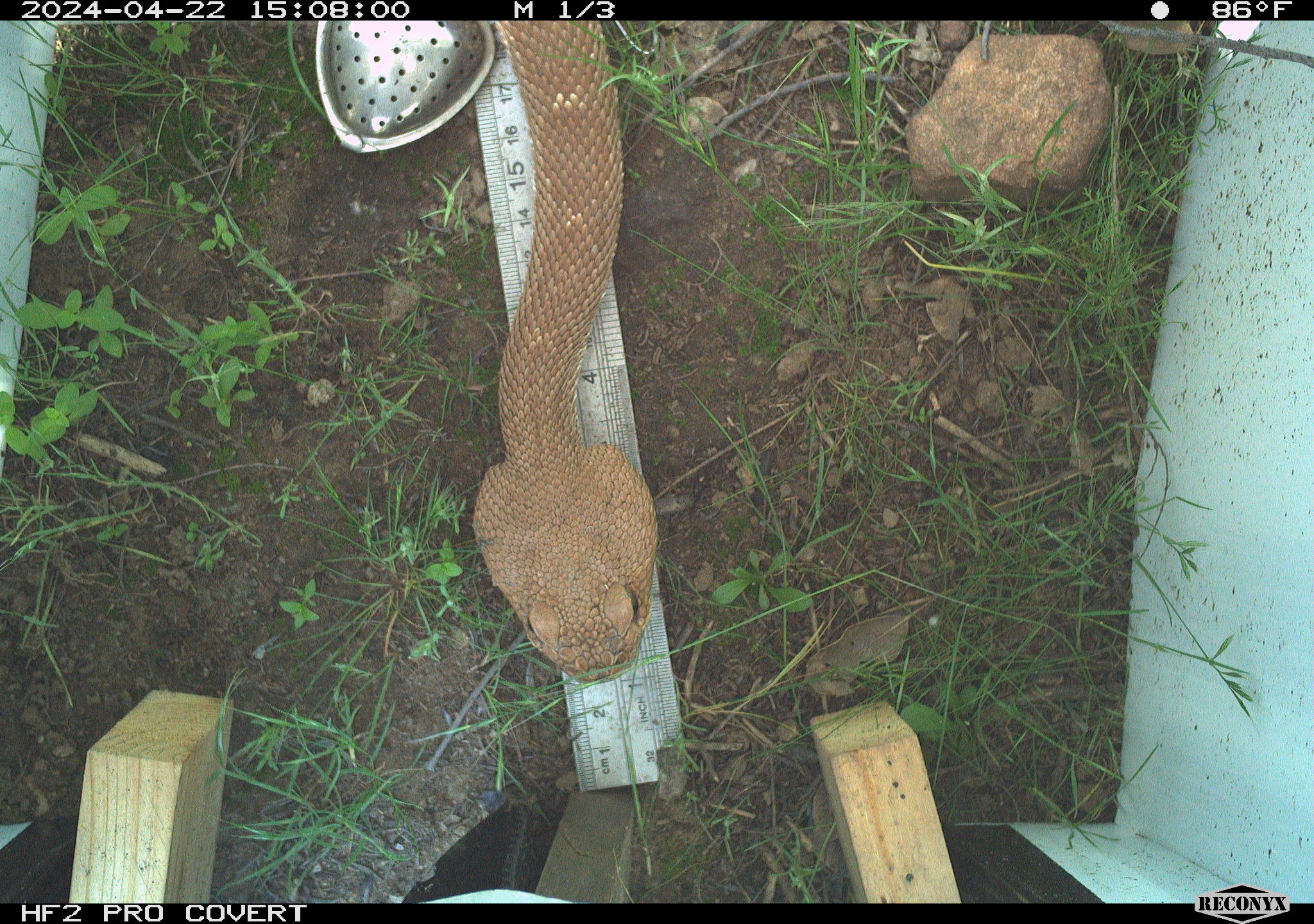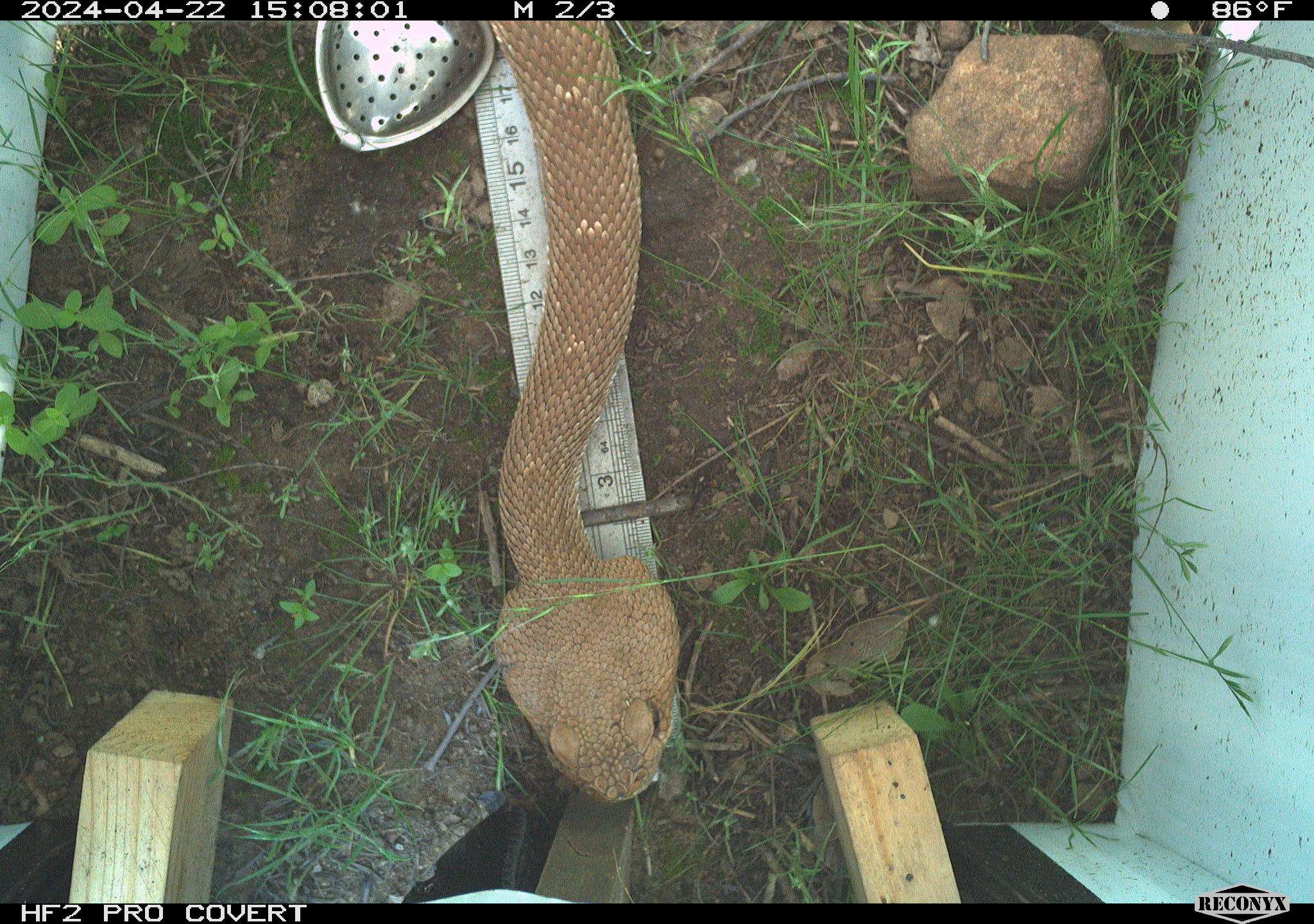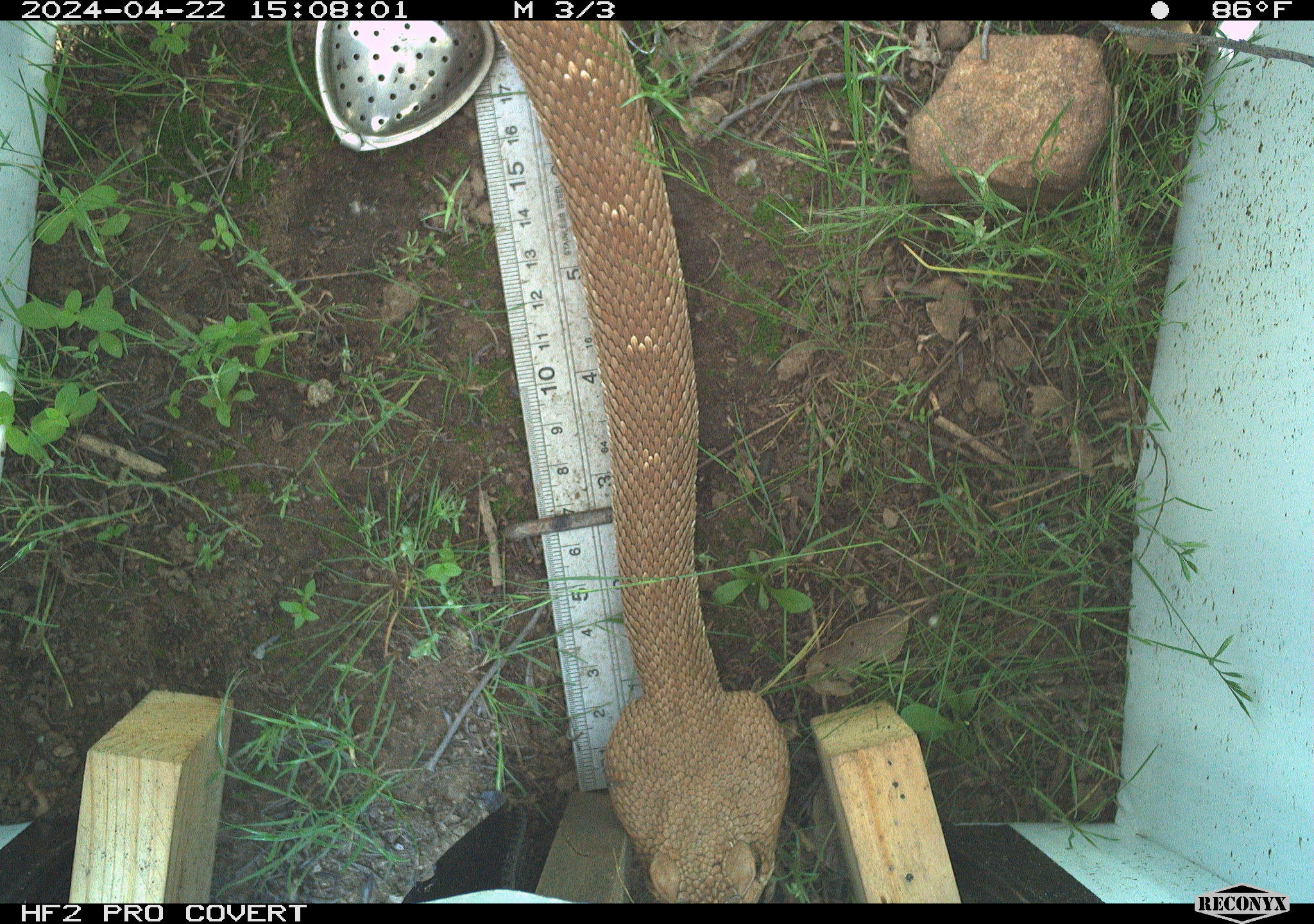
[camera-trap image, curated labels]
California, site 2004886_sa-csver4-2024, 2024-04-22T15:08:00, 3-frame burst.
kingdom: Animalia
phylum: Chordata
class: Reptilia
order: Squamata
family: Viperidae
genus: Crotalus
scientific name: Crotalus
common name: rattlers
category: crotalus species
Crotalus species (rattlers) (Crotalus).